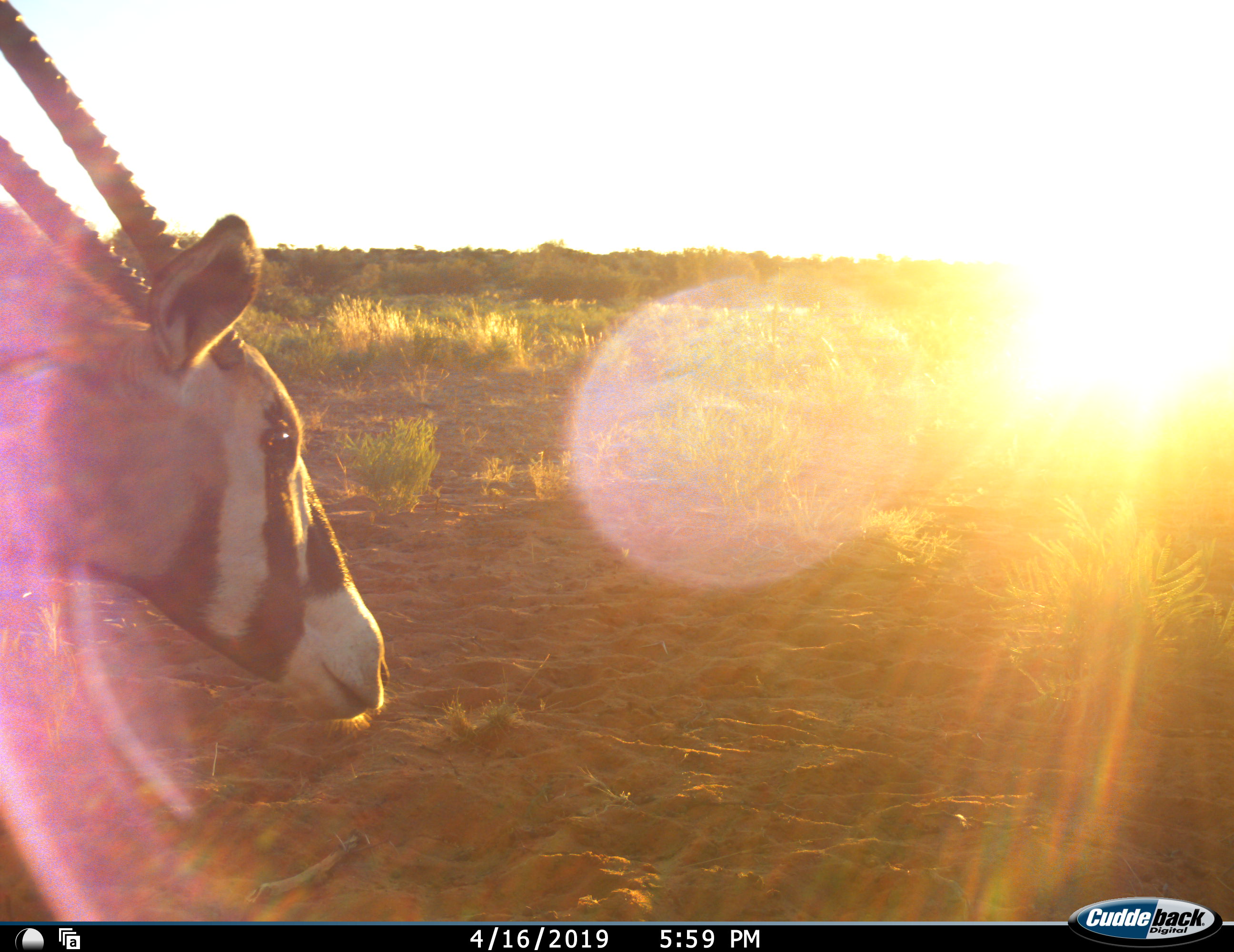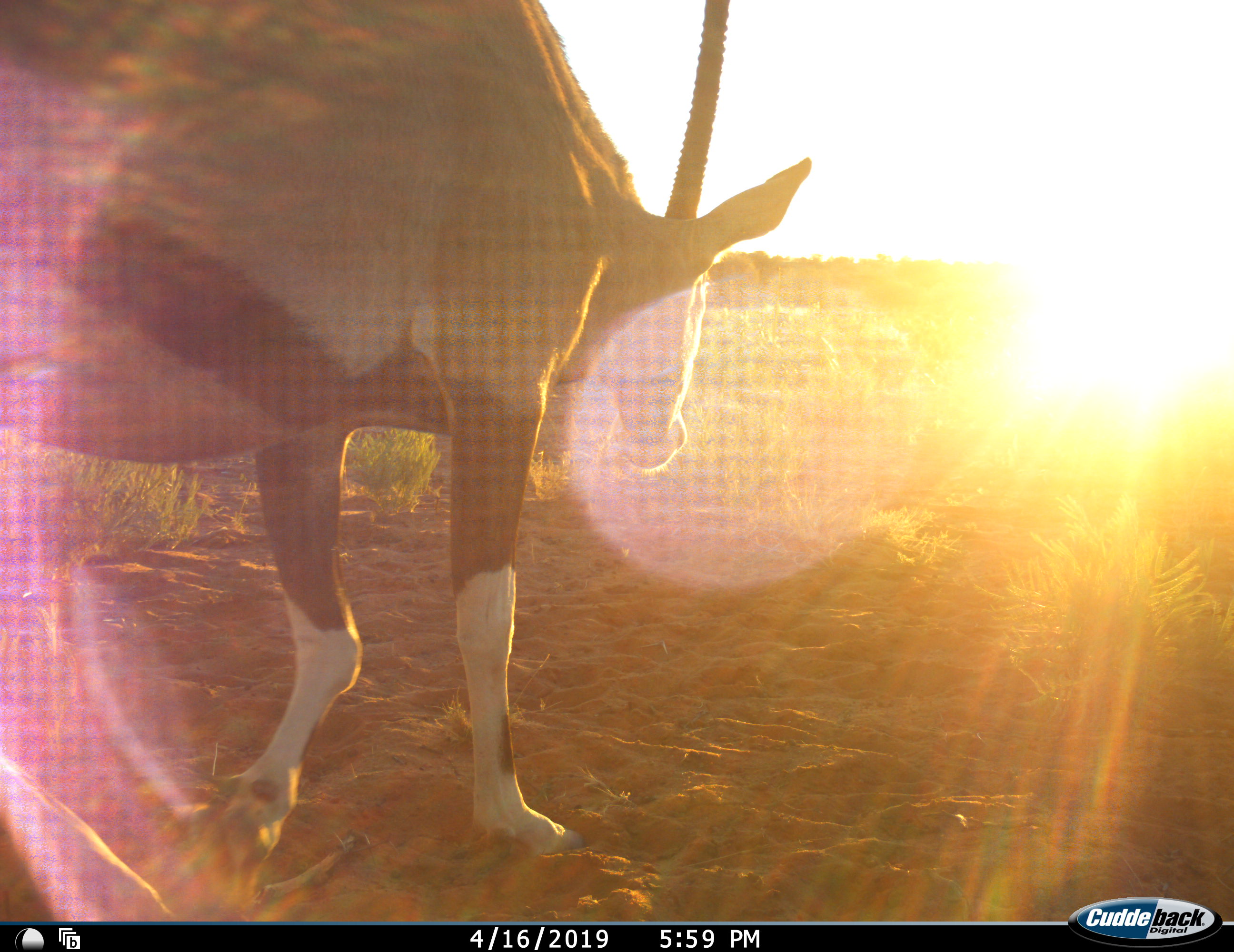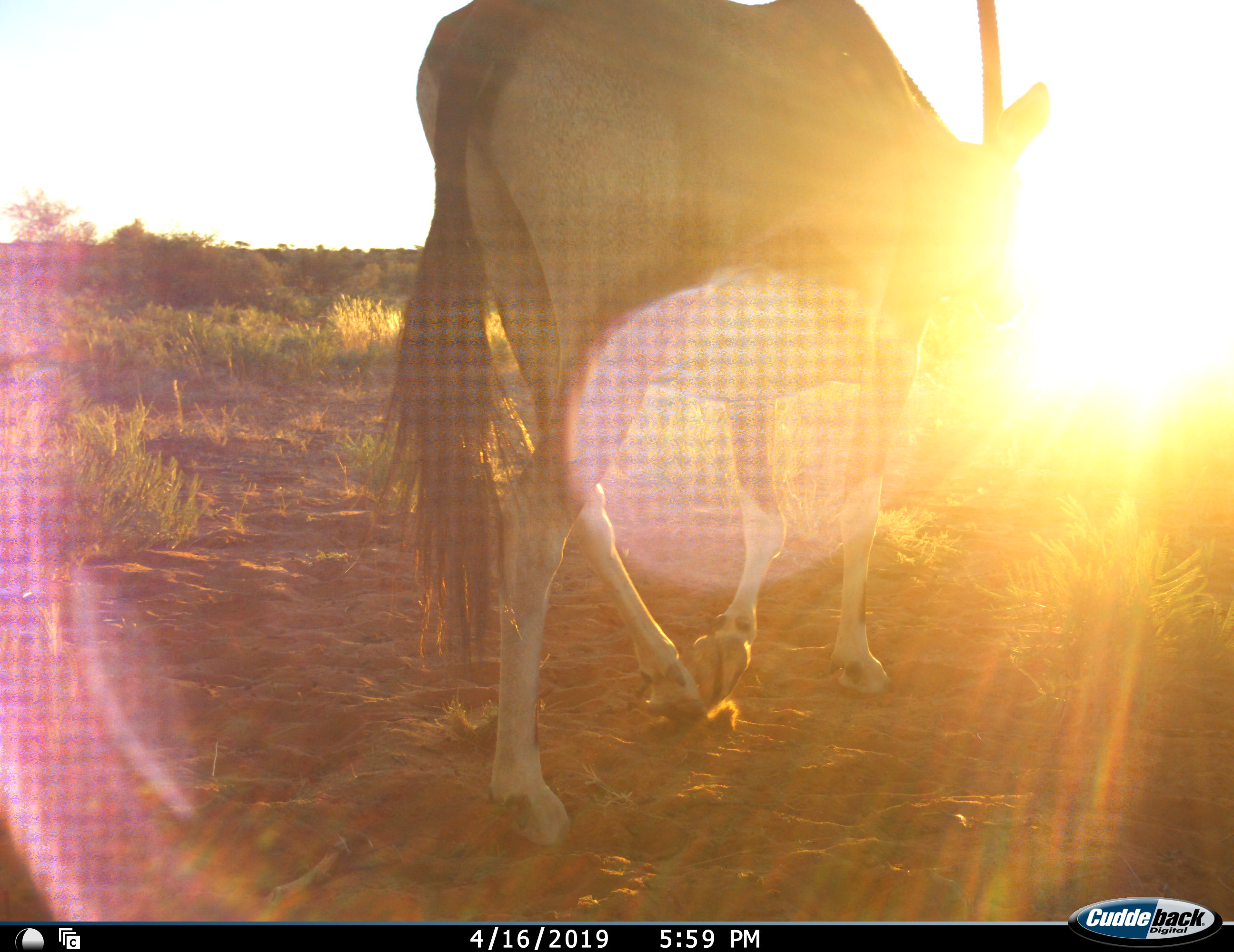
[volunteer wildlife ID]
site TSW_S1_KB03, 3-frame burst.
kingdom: Animalia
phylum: Chordata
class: Mammalia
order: Artiodactyla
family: Bovidae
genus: Oryx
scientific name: Oryx gazella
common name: gemsbok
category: oryx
Oryx (gemsbok) (Oryx gazella), count 1. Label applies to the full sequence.